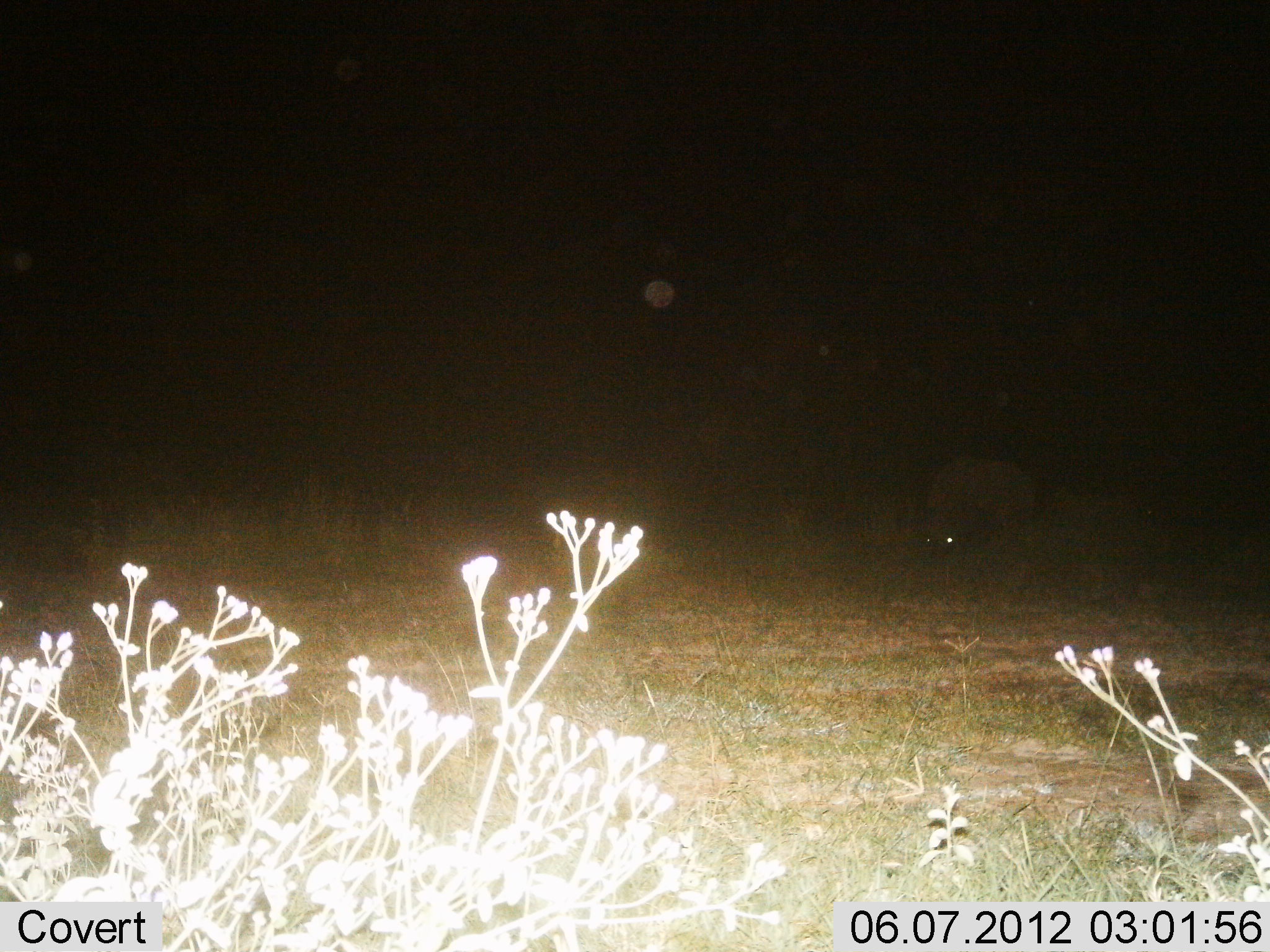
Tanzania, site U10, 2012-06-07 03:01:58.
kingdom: Animalia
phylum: Chordata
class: Mammalia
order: Artiodactyla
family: Hippopotamidae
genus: Hippopotamus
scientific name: Hippopotamus amphibius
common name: hippopotamus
Hippopotamus (Hippopotamus amphibius), count 1. Behavior (volunteer vote fractions): standing 80%, resting 0%, moving 20%, interacting 0%. Young present (vote fraction): 0%. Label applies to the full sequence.